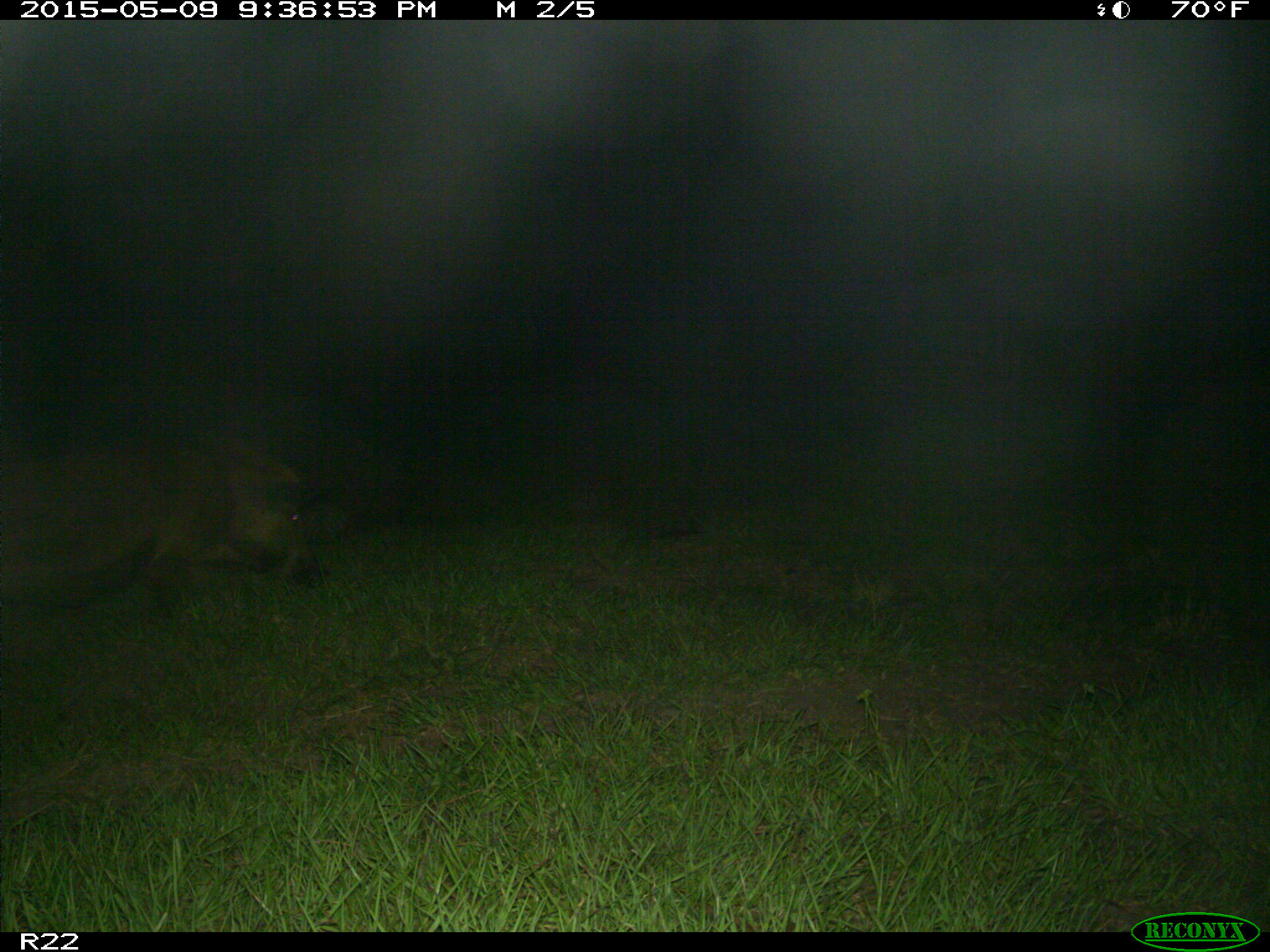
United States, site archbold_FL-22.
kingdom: Animalia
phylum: Chordata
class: Mammalia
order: Artiodactyla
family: Bovidae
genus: Bos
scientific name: Bos taurus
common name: domestic cow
Bos taurus (domestic cow).